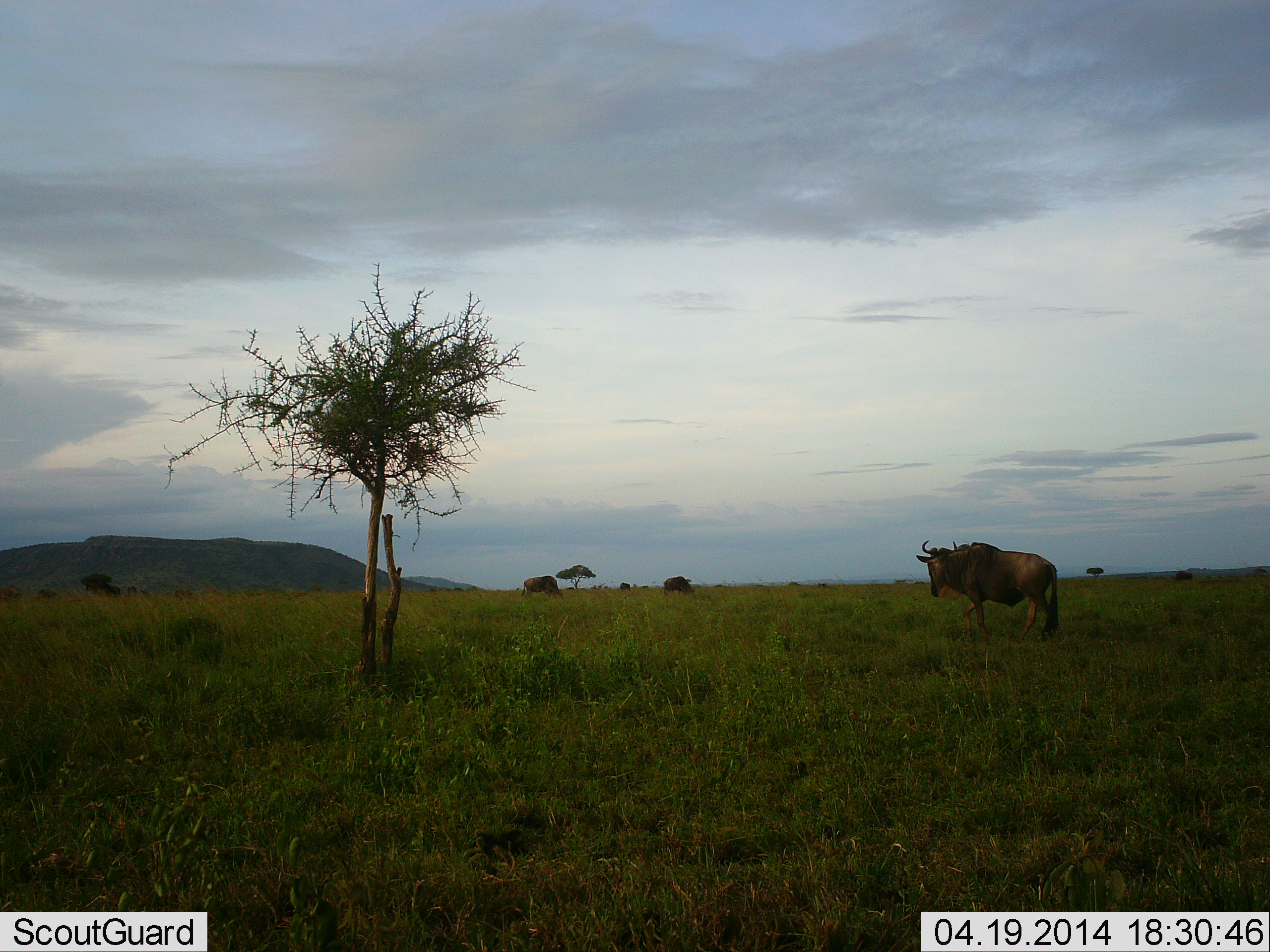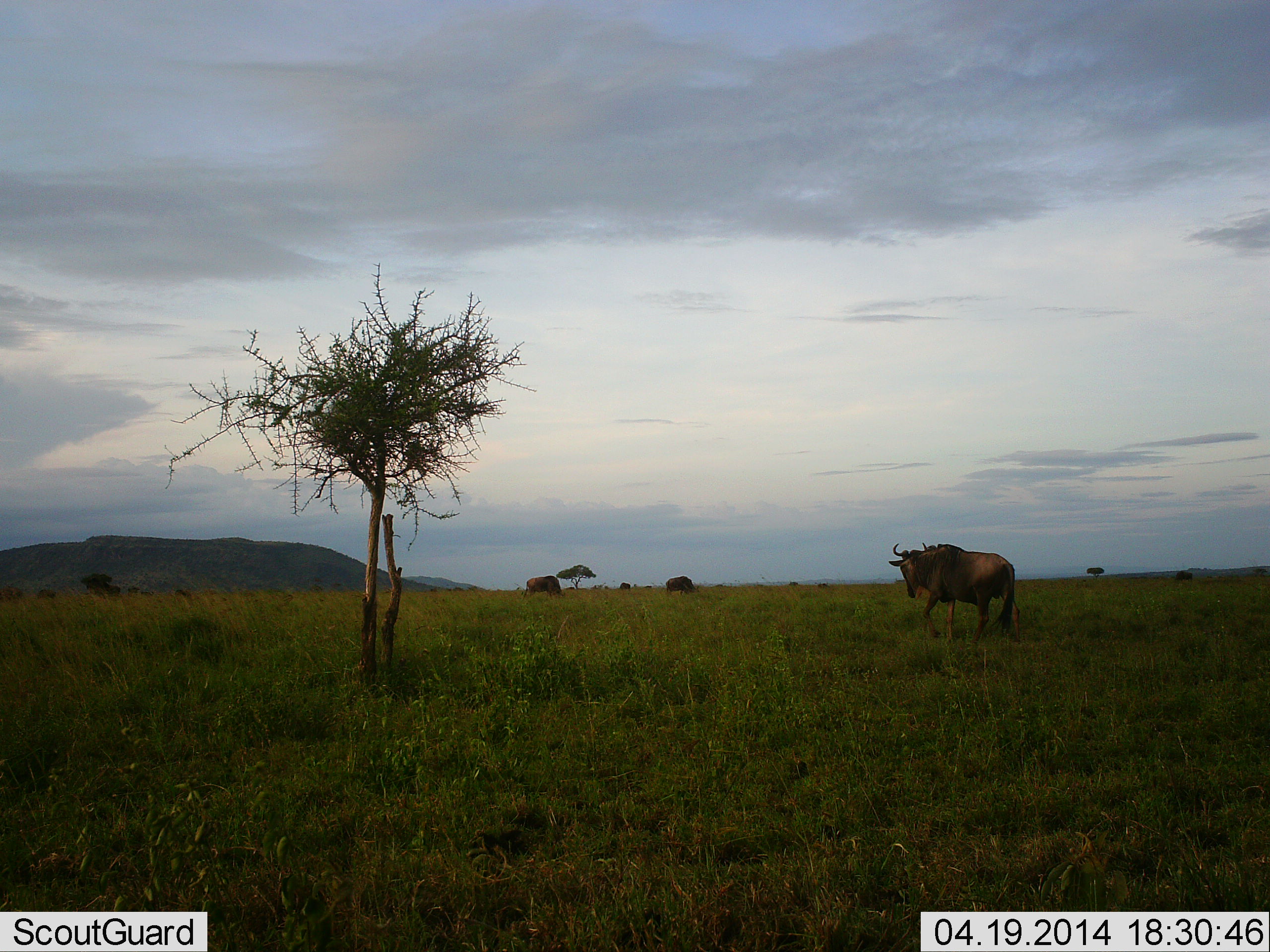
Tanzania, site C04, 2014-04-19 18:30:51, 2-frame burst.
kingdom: Animalia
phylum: Chordata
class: Mammalia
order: Artiodactyla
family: Bovidae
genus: Connochaetes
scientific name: Connochaetes taurinus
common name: blue wildebeest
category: wildebeest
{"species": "wildebeest (blue wildebeest) (Connochaetes taurinus)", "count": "4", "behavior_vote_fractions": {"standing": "20%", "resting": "0%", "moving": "80%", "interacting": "0%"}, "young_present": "0%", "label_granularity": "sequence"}